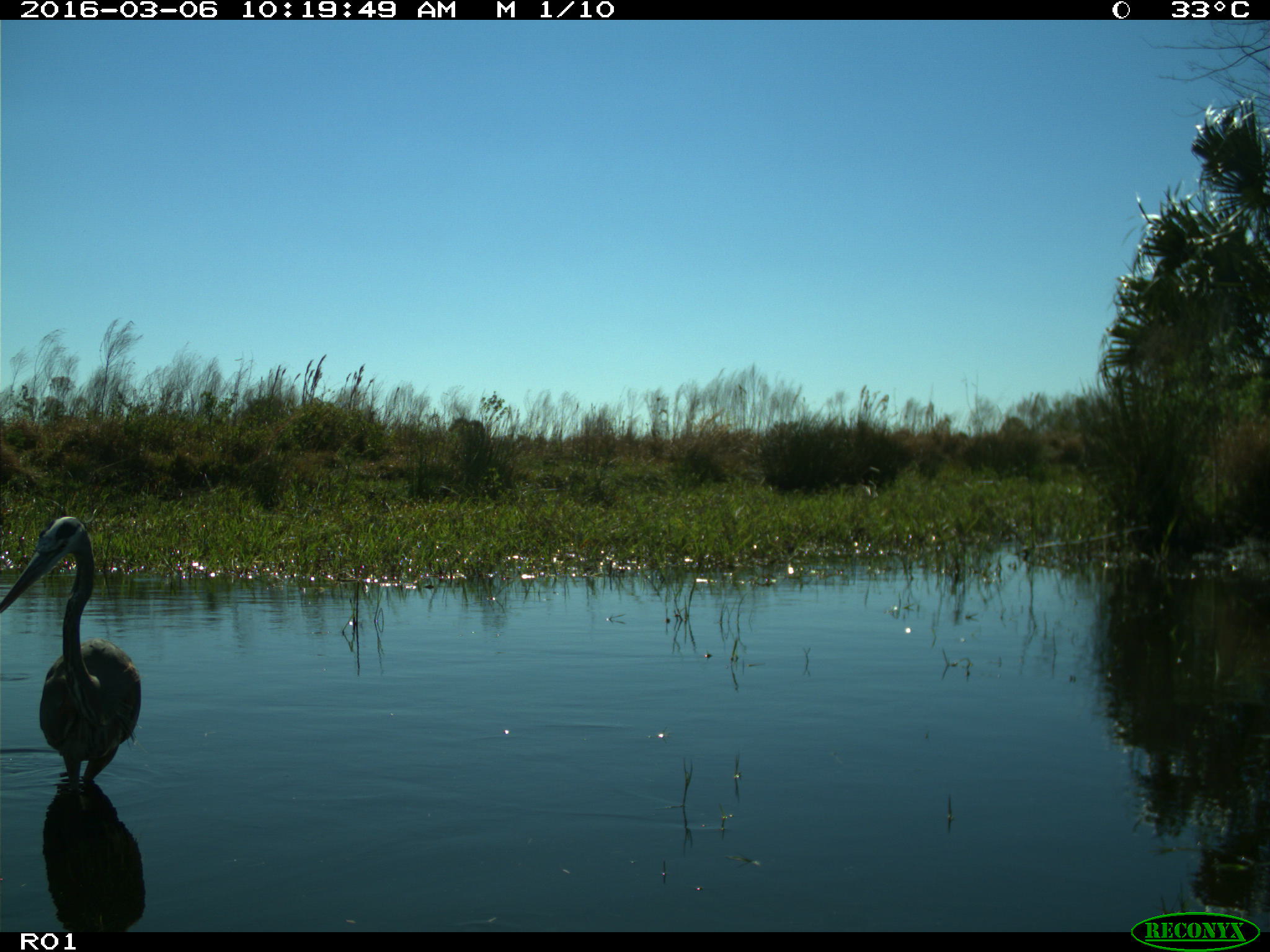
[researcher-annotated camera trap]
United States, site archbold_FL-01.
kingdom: Animalia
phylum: Chordata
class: Aves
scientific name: Aves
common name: birds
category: unidentified bird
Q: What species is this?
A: Unidentified bird (birds) (Aves).